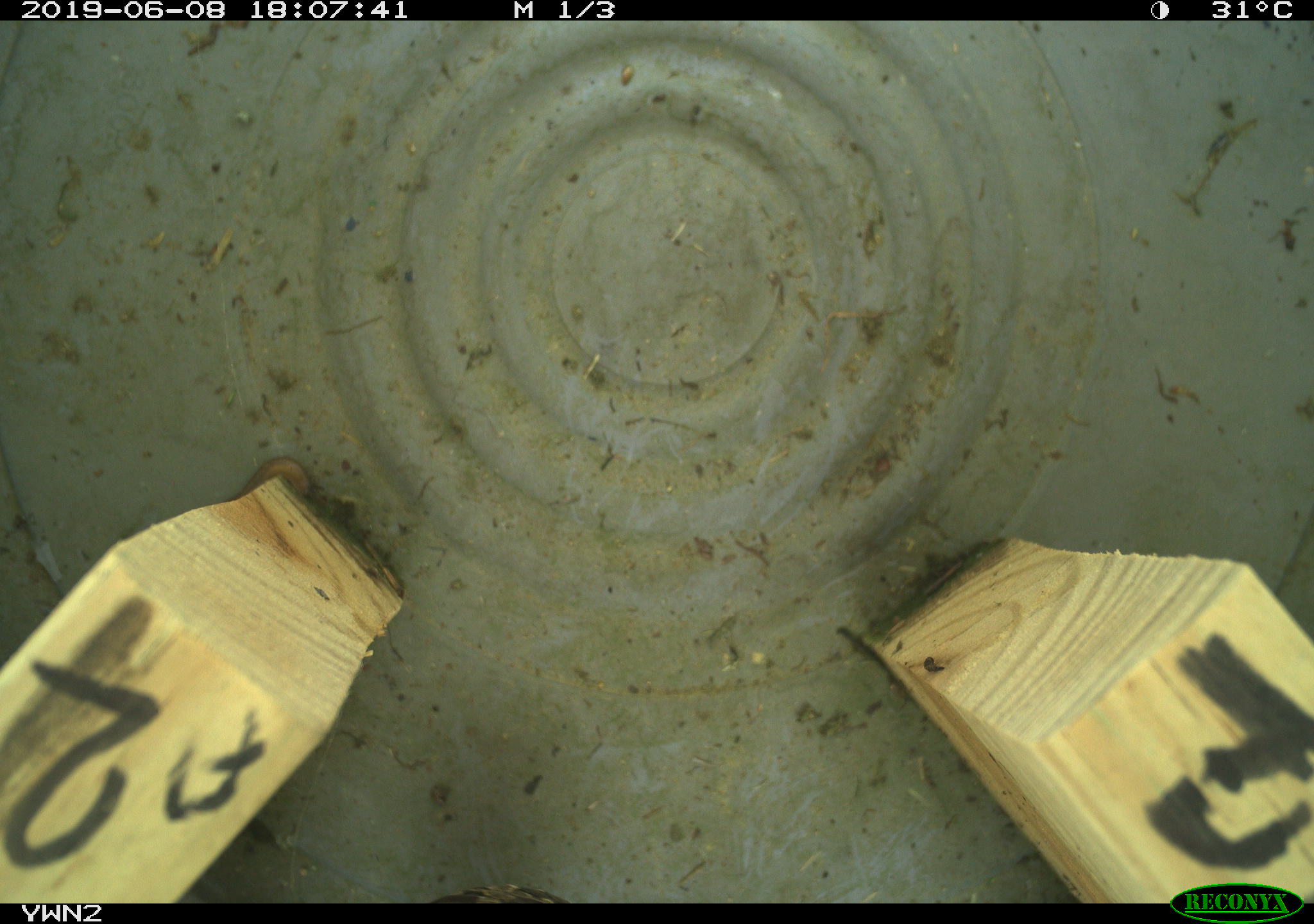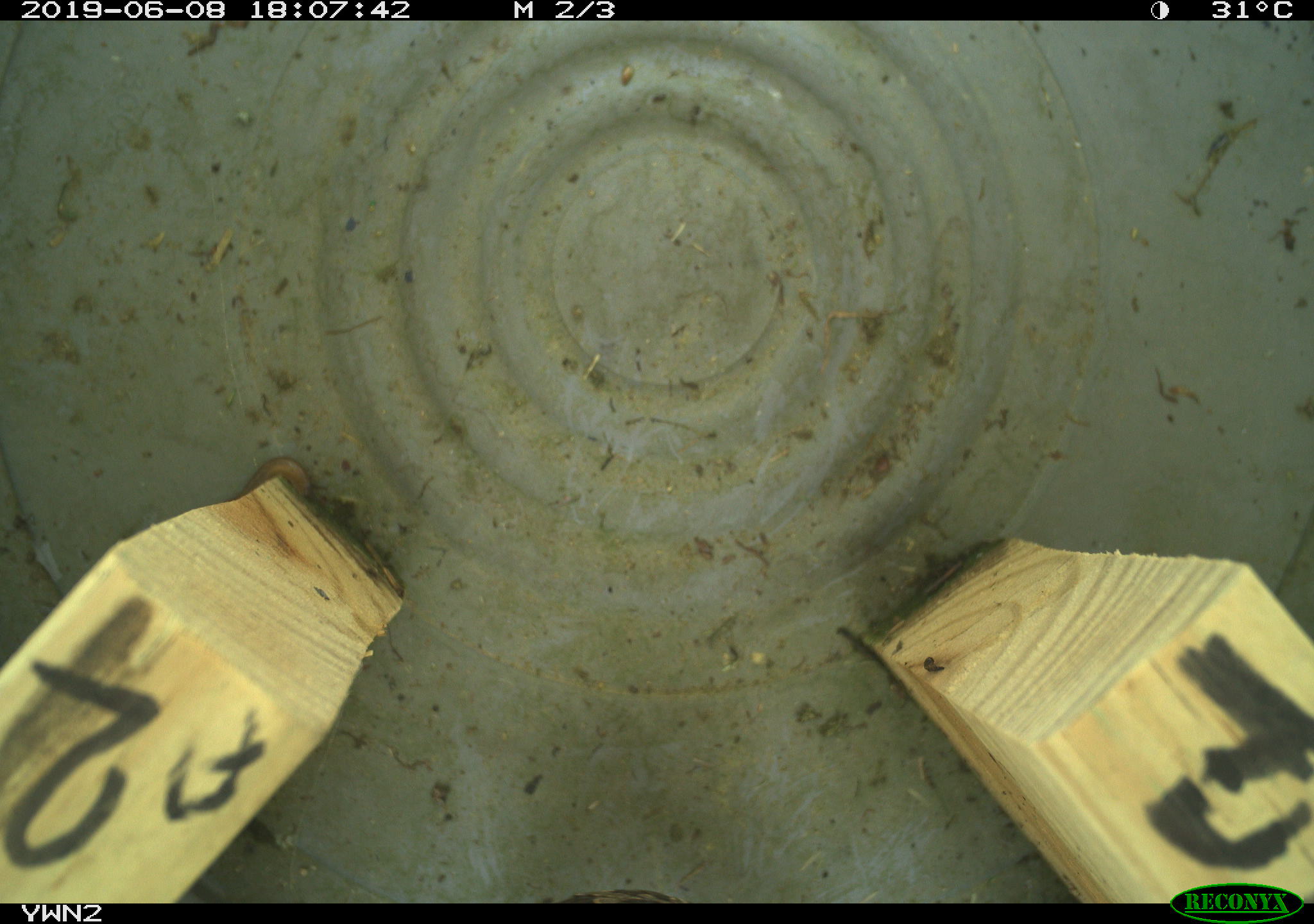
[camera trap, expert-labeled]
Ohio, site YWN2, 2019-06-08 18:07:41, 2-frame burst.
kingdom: Animalia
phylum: Chordata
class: Reptilia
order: Squamata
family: Viperidae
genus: Sistrurus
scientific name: Sistrurus catenatus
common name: eastern massasauga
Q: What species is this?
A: Eastern massasauga (Sistrurus catenatus).